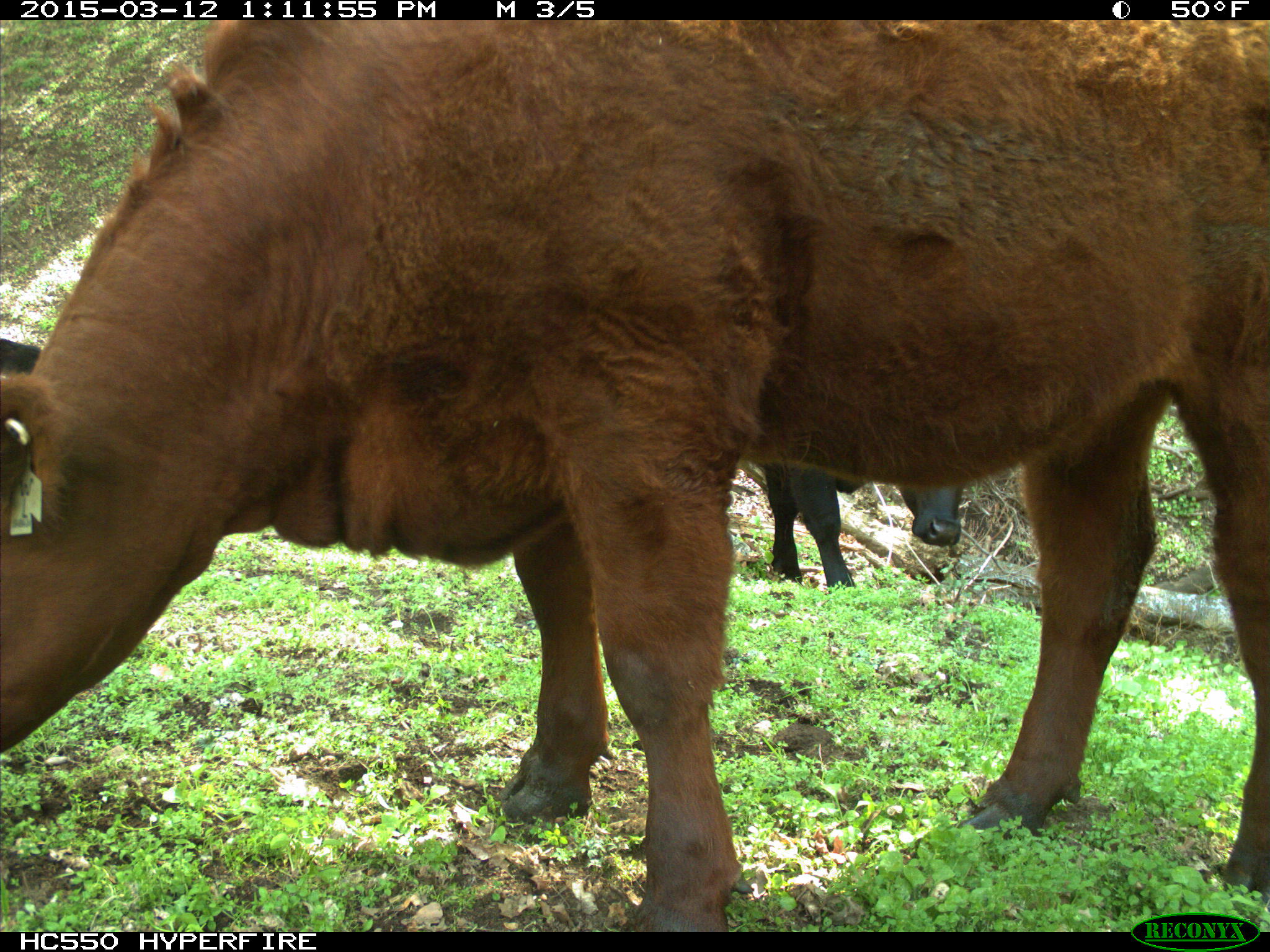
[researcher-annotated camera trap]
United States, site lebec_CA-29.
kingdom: Animalia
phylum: Chordata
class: Mammalia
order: Artiodactyla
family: Bovidae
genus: Bos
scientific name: Bos taurus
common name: domestic cow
Bos taurus (domestic cow).